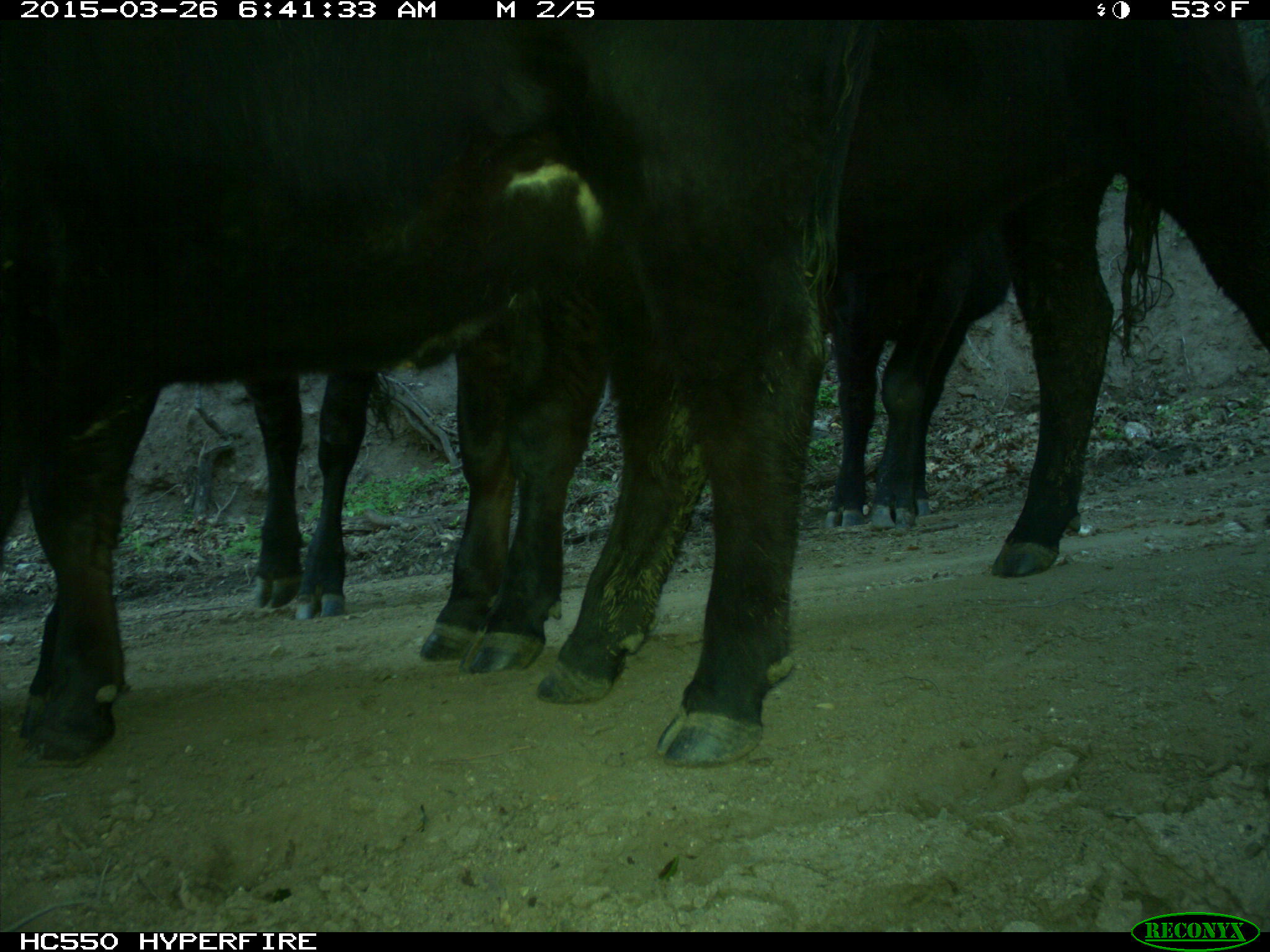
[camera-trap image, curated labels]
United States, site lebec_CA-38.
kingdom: Animalia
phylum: Chordata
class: Mammalia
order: Artiodactyla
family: Bovidae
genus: Bos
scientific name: Bos taurus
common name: domestic cow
Bos taurus (domestic cow).